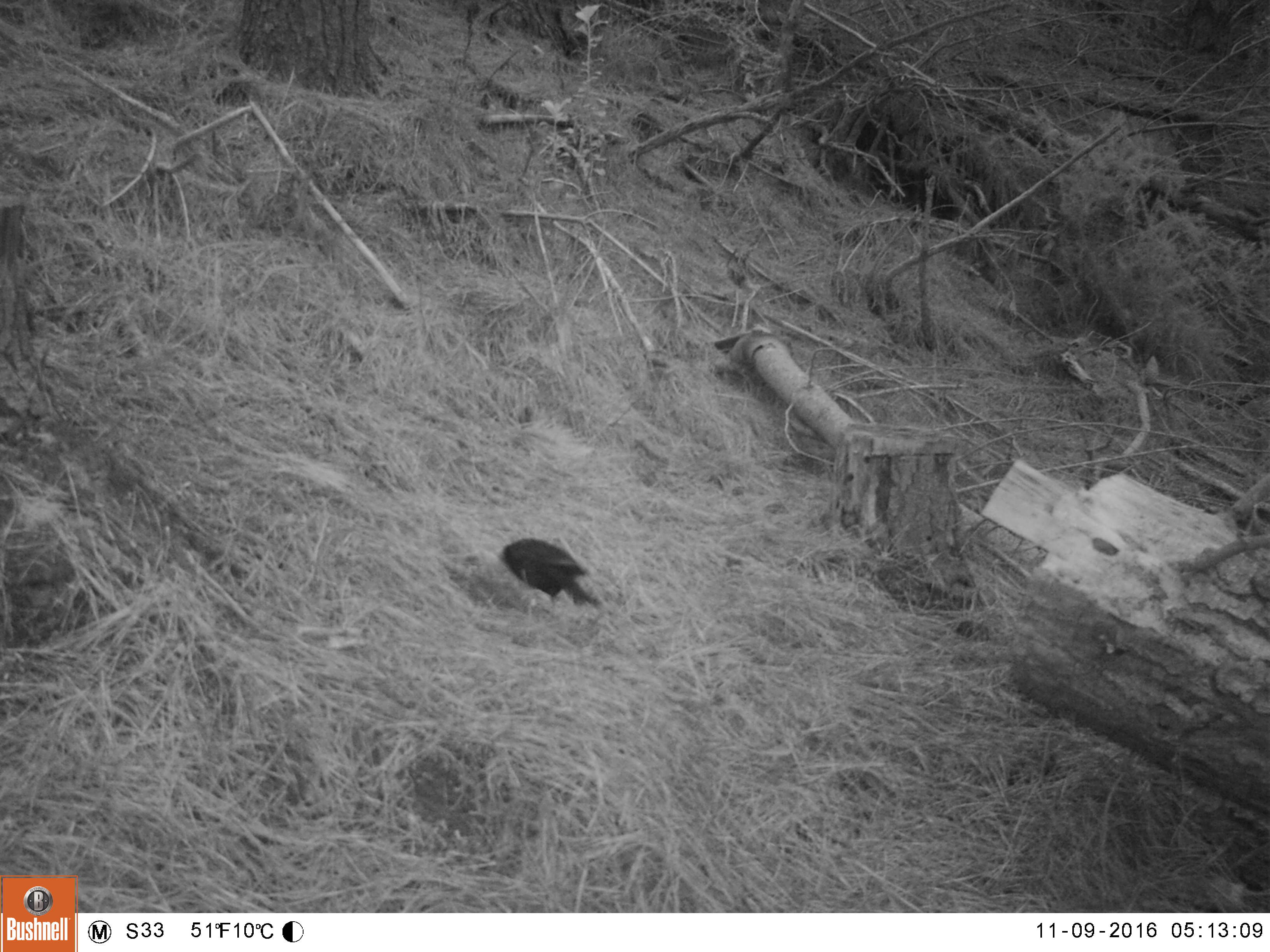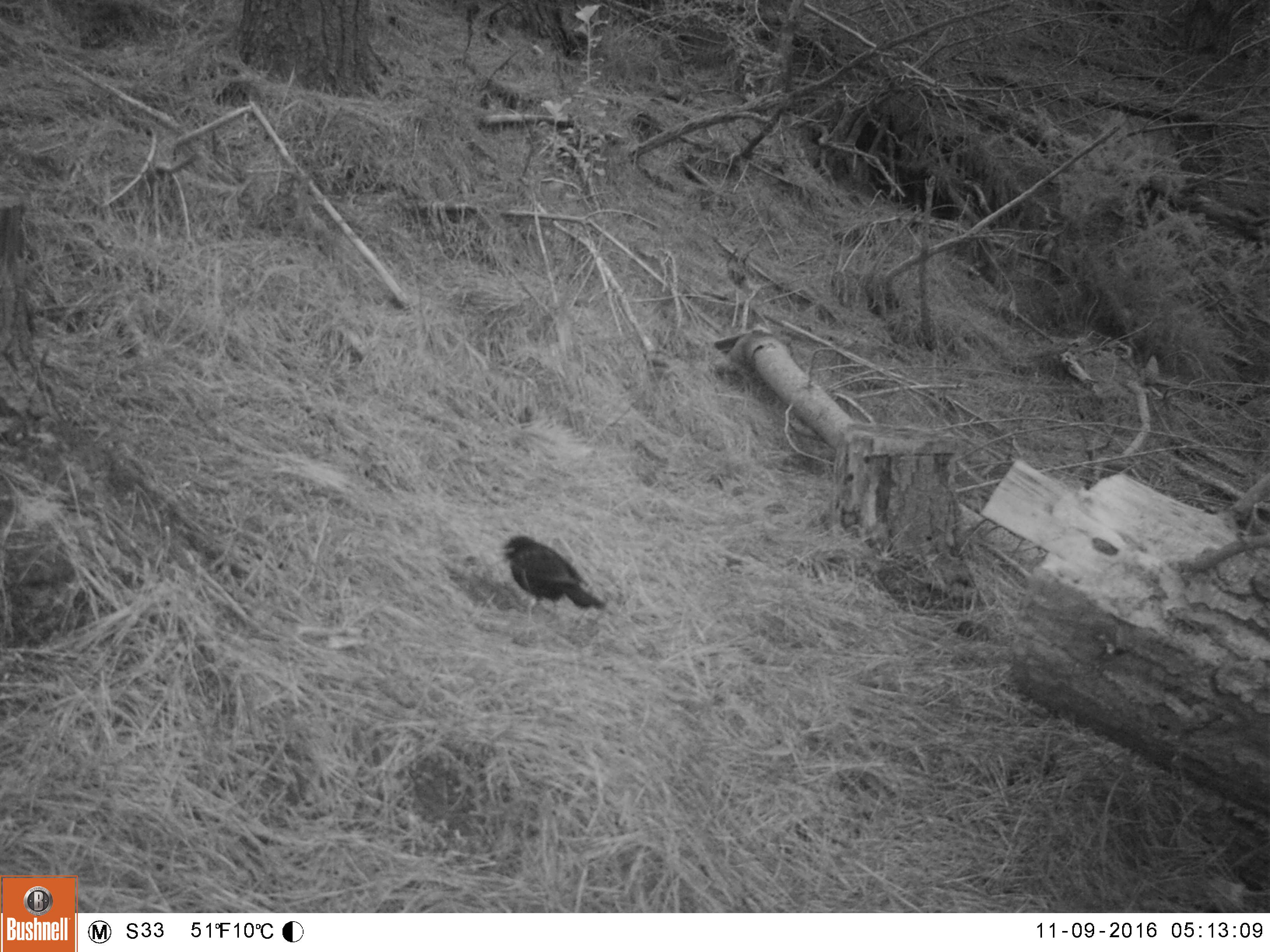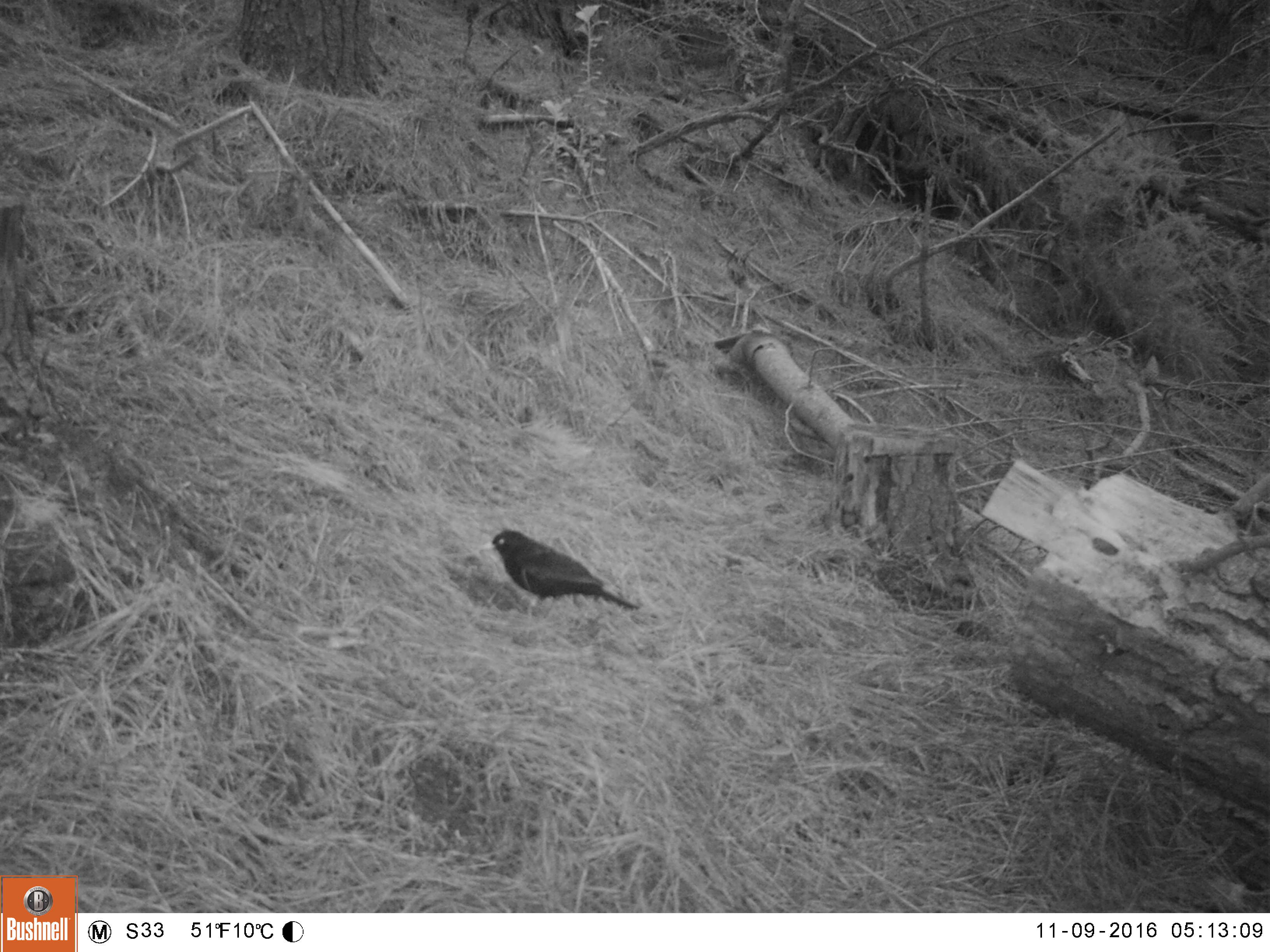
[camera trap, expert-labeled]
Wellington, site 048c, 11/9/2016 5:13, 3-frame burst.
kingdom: Animalia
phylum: Chordata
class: Aves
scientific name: Aves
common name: bird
Bird (Aves).